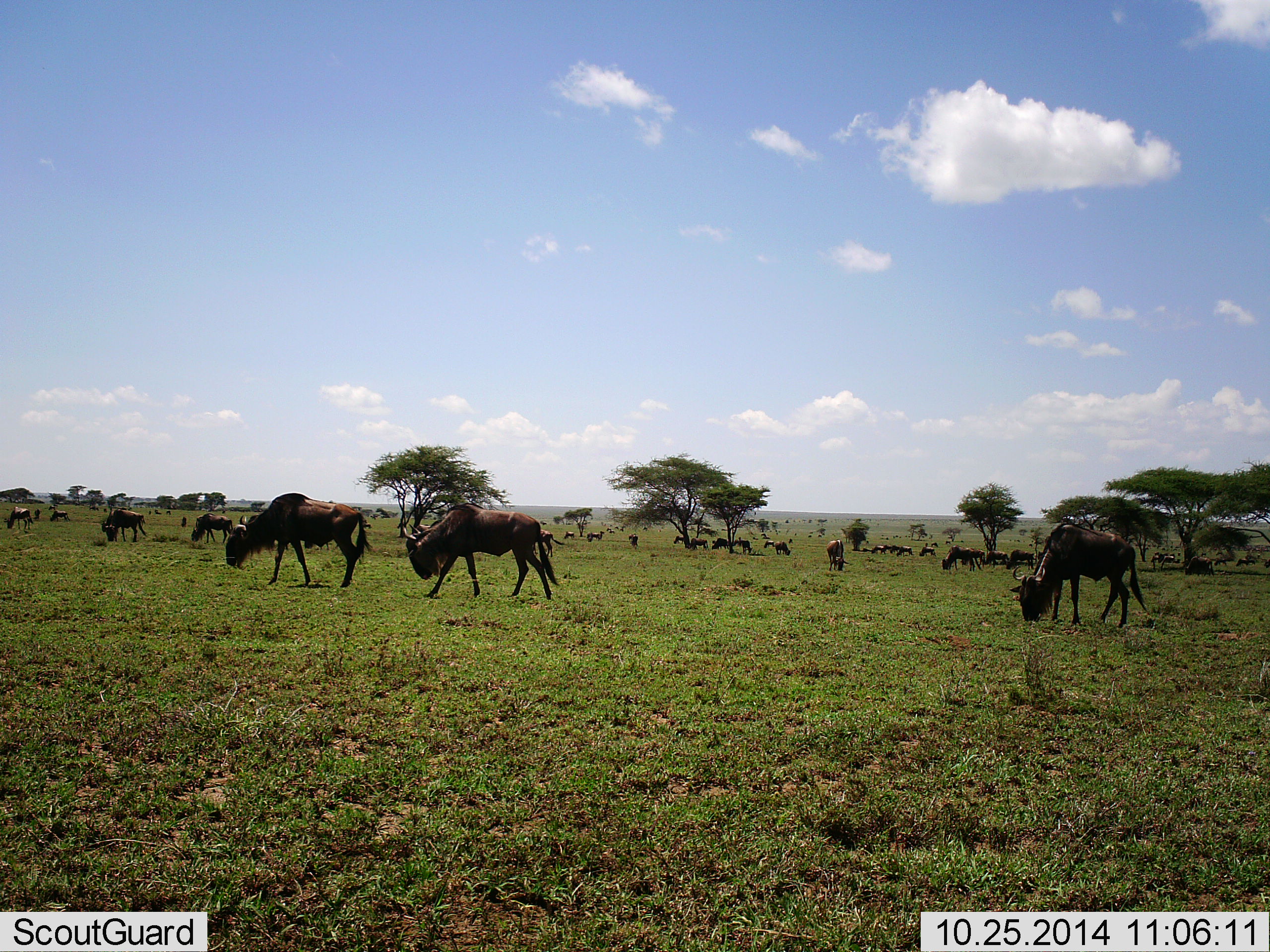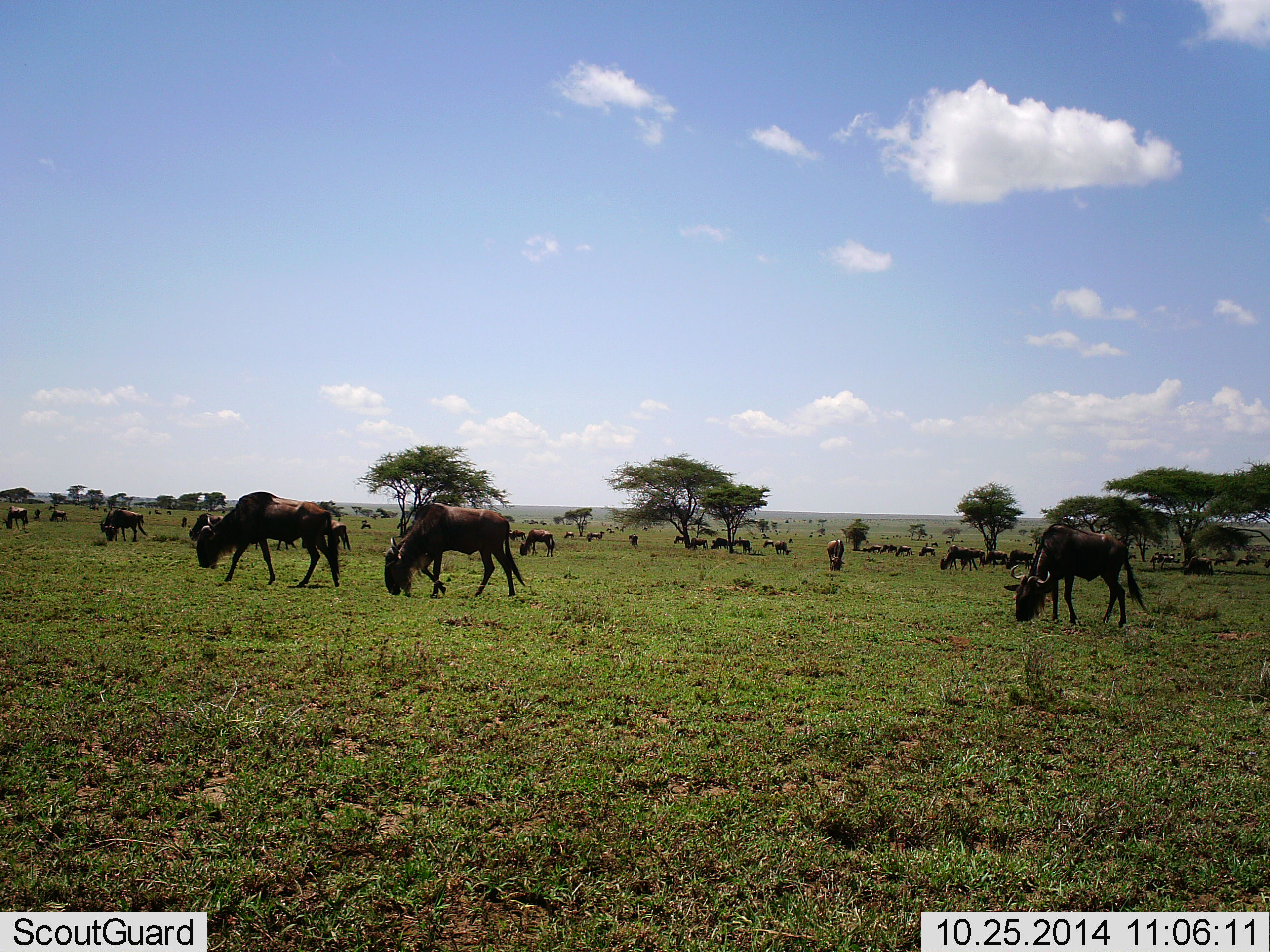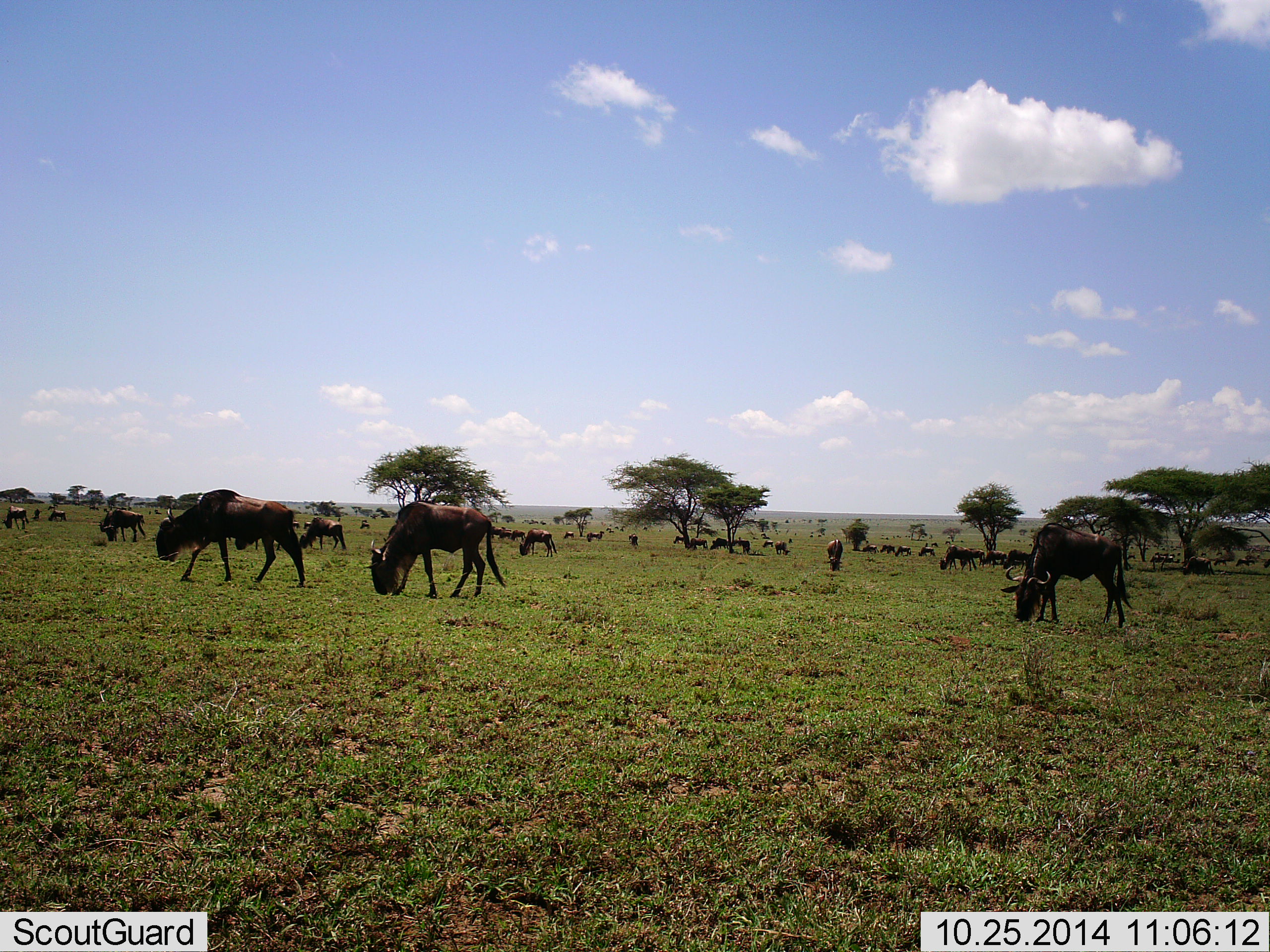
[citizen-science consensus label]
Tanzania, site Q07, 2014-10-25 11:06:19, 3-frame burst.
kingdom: Animalia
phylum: Chordata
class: Mammalia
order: Artiodactyla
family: Bovidae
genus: Connochaetes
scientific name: Connochaetes taurinus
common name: blue wildebeest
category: wildebeest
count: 11-50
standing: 20%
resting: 10%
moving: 50%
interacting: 0%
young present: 0%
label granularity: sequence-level